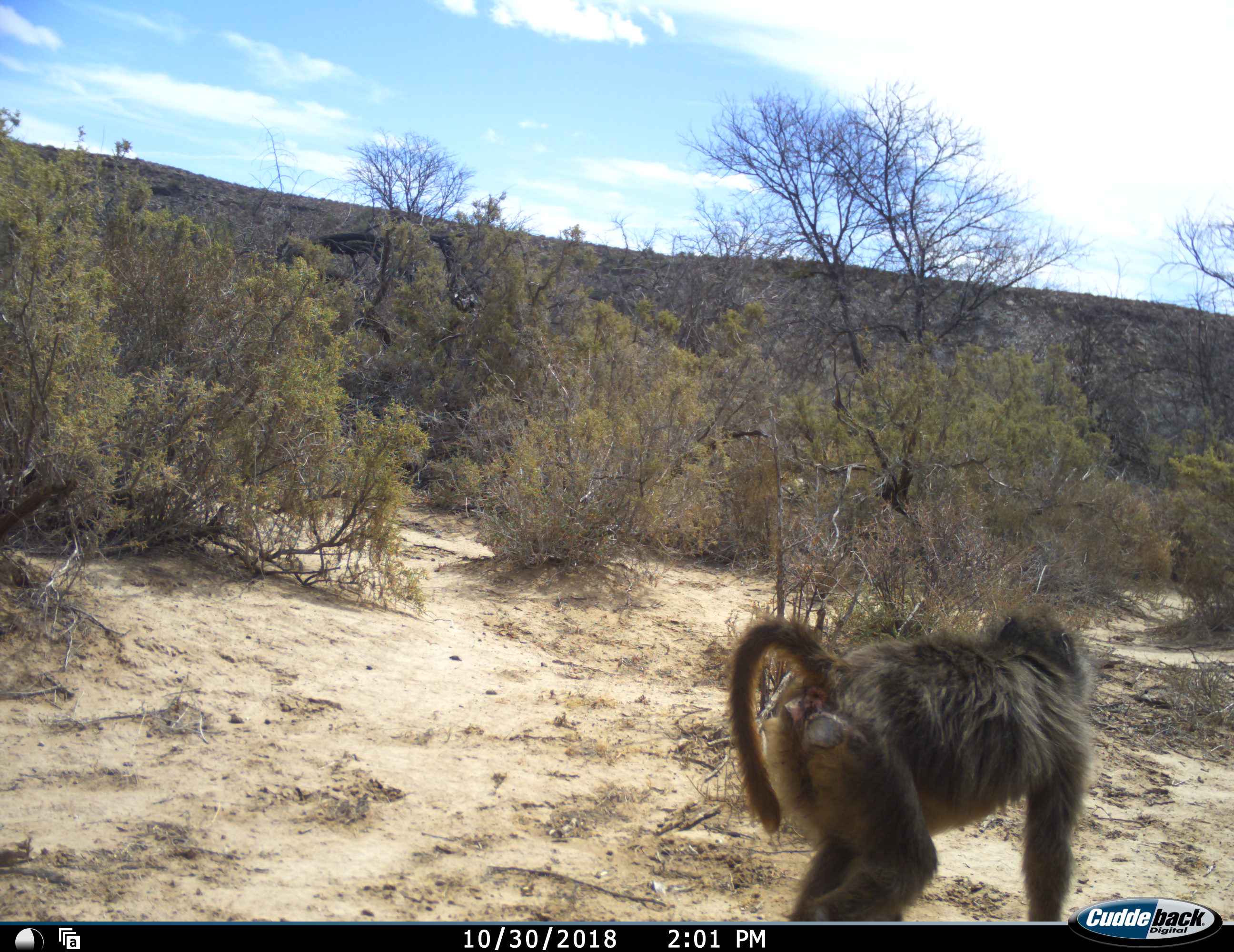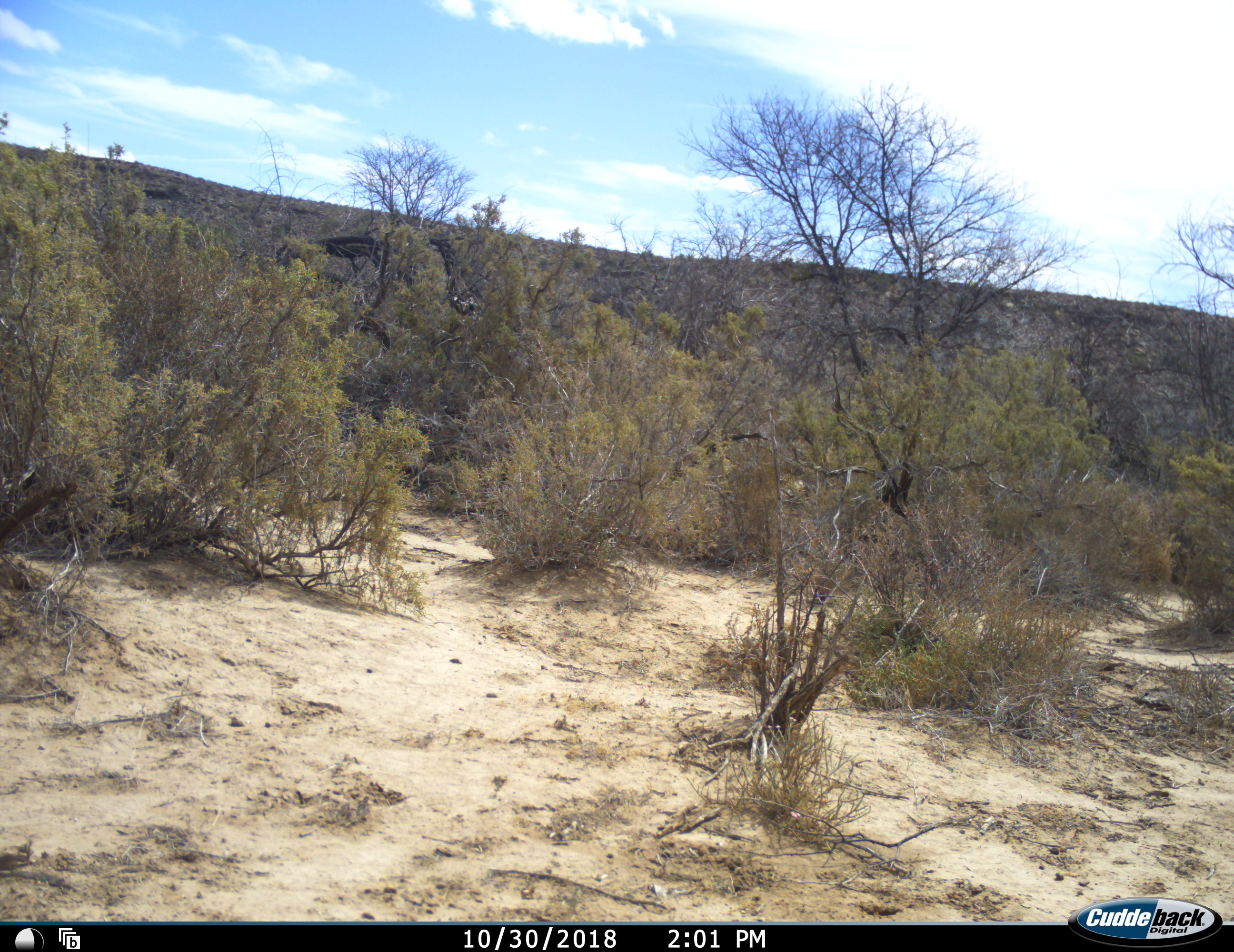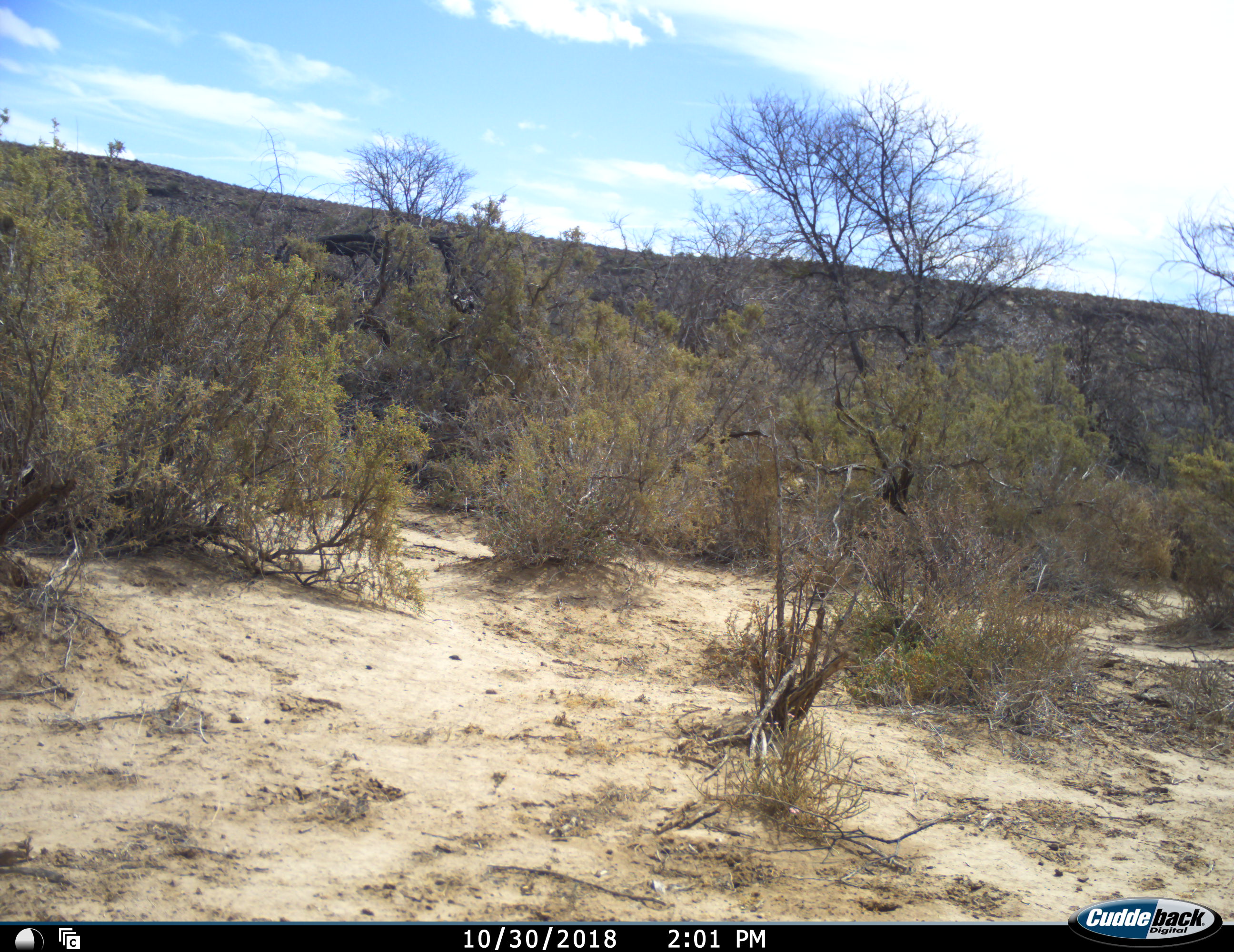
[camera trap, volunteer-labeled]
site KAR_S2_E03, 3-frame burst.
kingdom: Animalia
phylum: Chordata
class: Mammalia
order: Primates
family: Cercopithecidae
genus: Papio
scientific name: Papio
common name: baboon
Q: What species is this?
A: Baboon (Papio).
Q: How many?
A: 1.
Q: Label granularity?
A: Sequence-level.